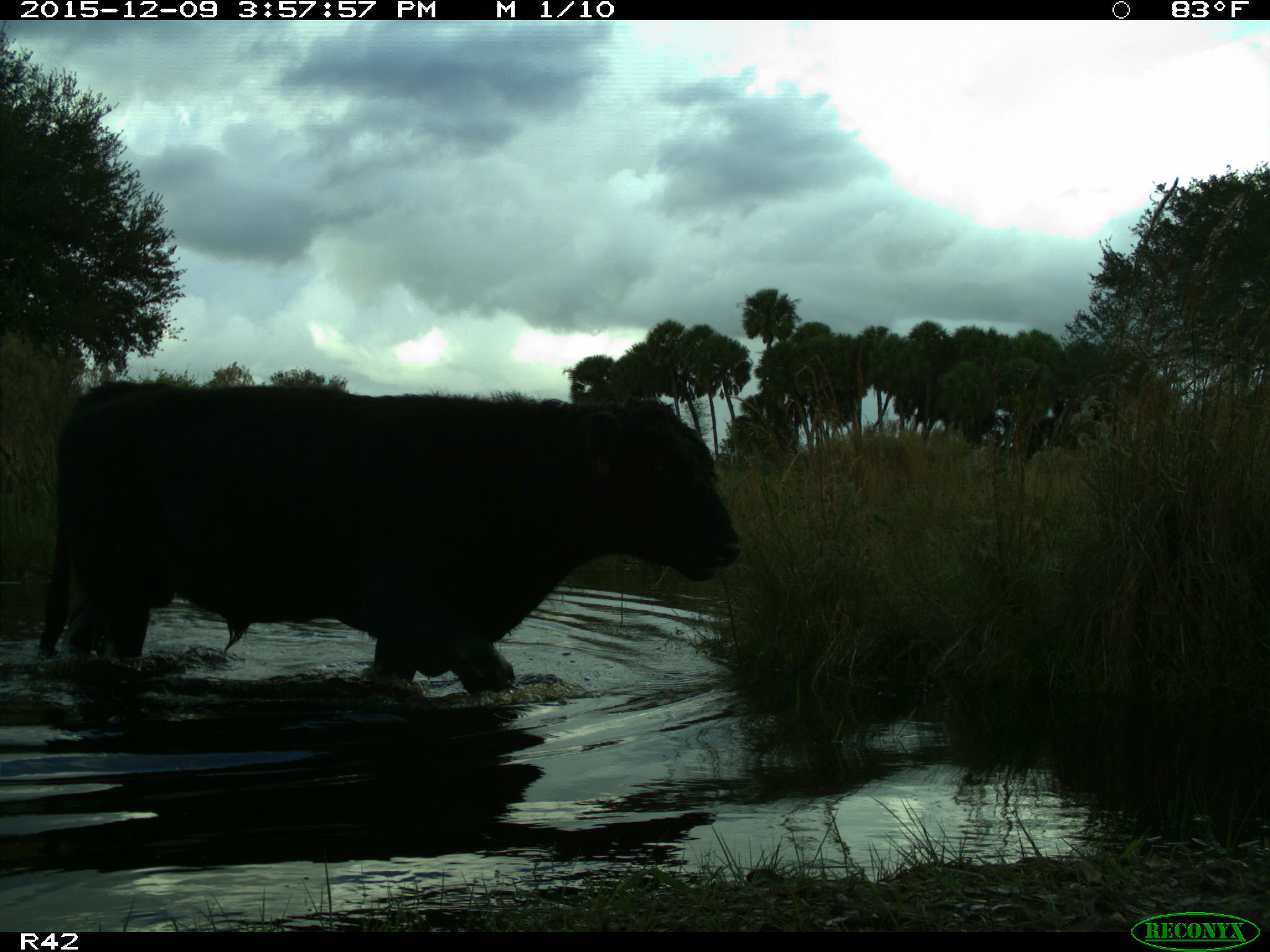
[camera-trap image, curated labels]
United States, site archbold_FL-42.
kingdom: Animalia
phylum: Chordata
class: Mammalia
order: Artiodactyla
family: Bovidae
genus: Bos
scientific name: Bos taurus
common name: domestic cow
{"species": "Bos taurus (domestic cow)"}